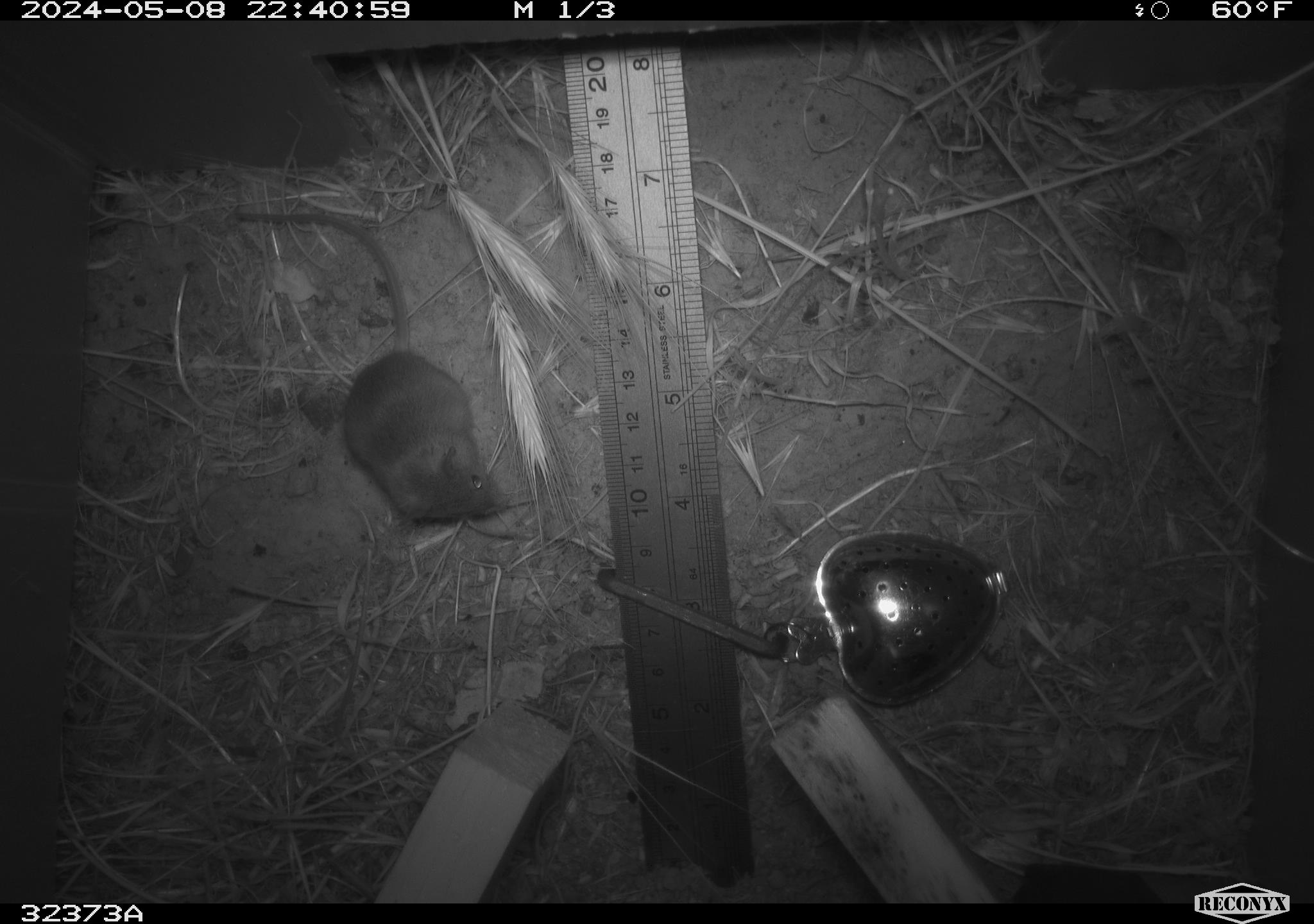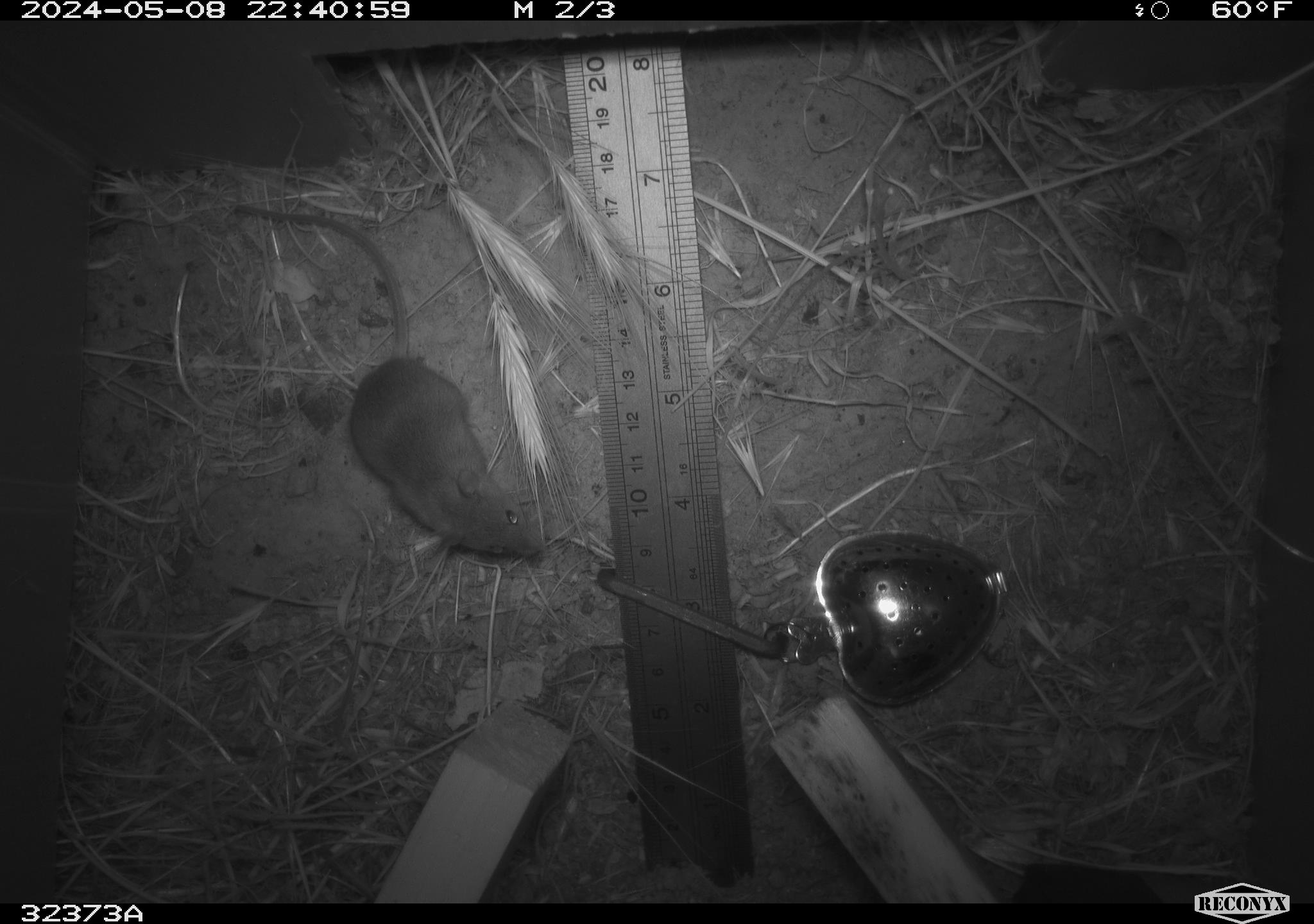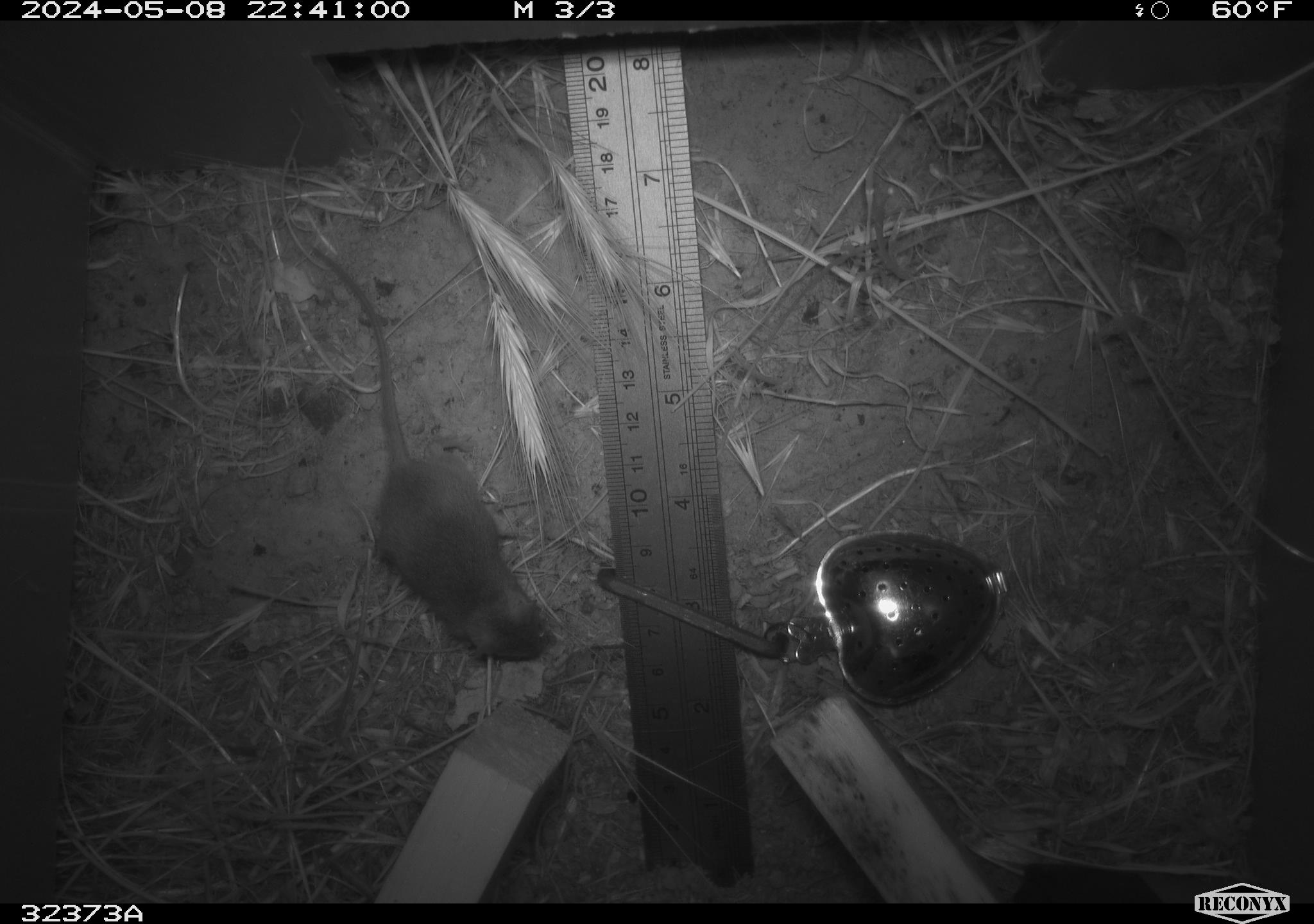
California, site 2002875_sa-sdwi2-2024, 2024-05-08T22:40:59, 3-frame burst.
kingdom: Animalia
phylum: Chordata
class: Mammalia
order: Rodentia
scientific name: Rodentia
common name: mouse species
Mouse species (Rodentia).